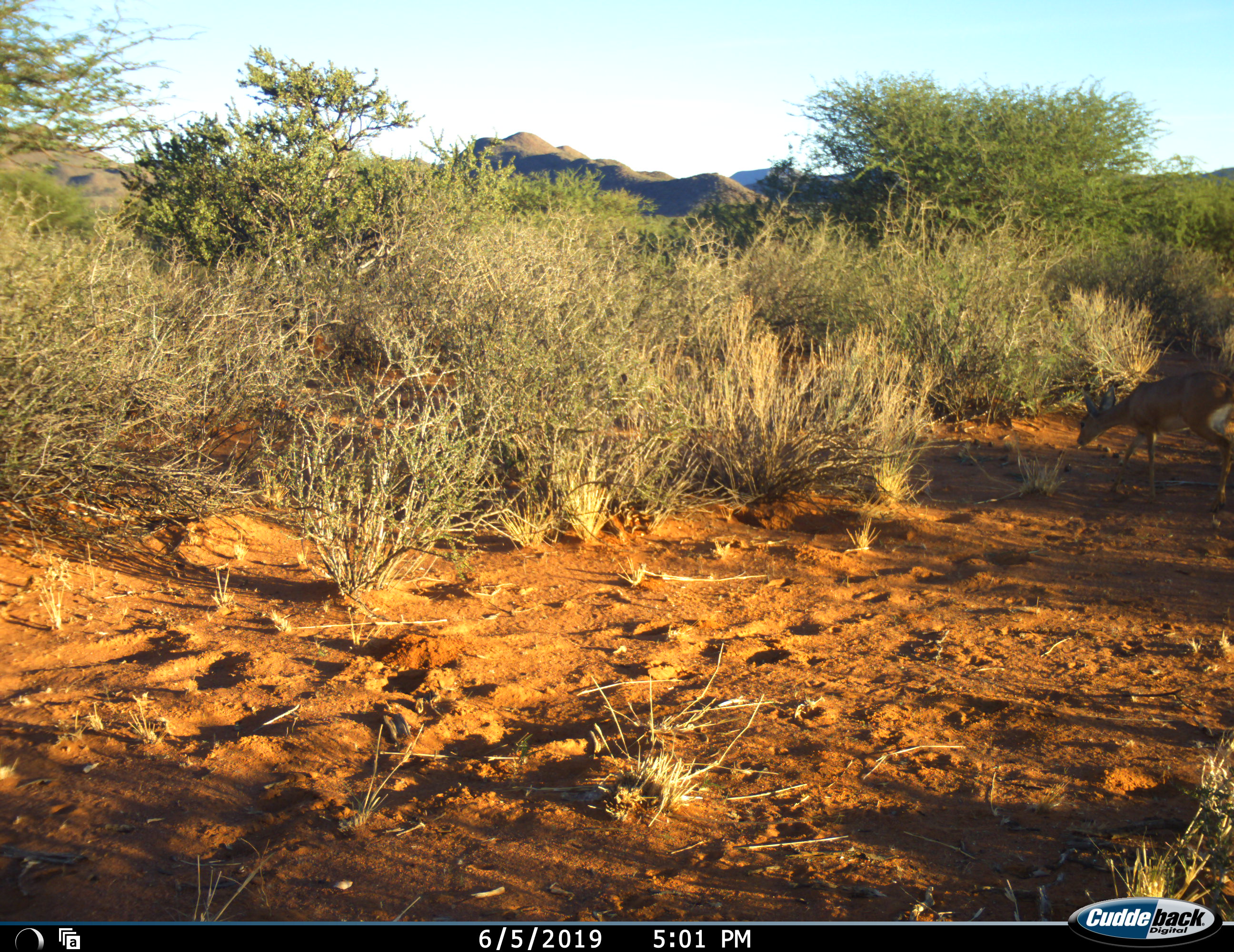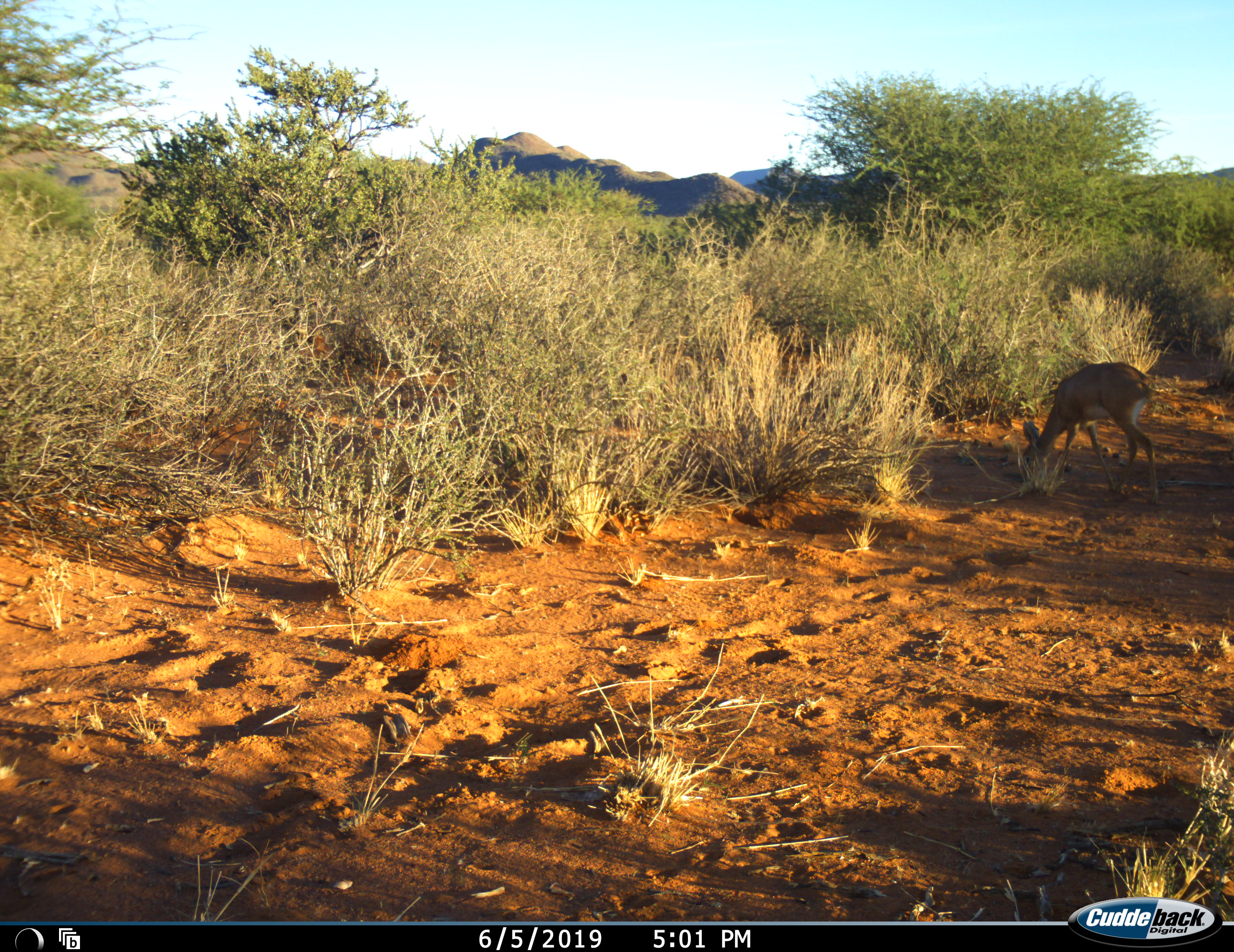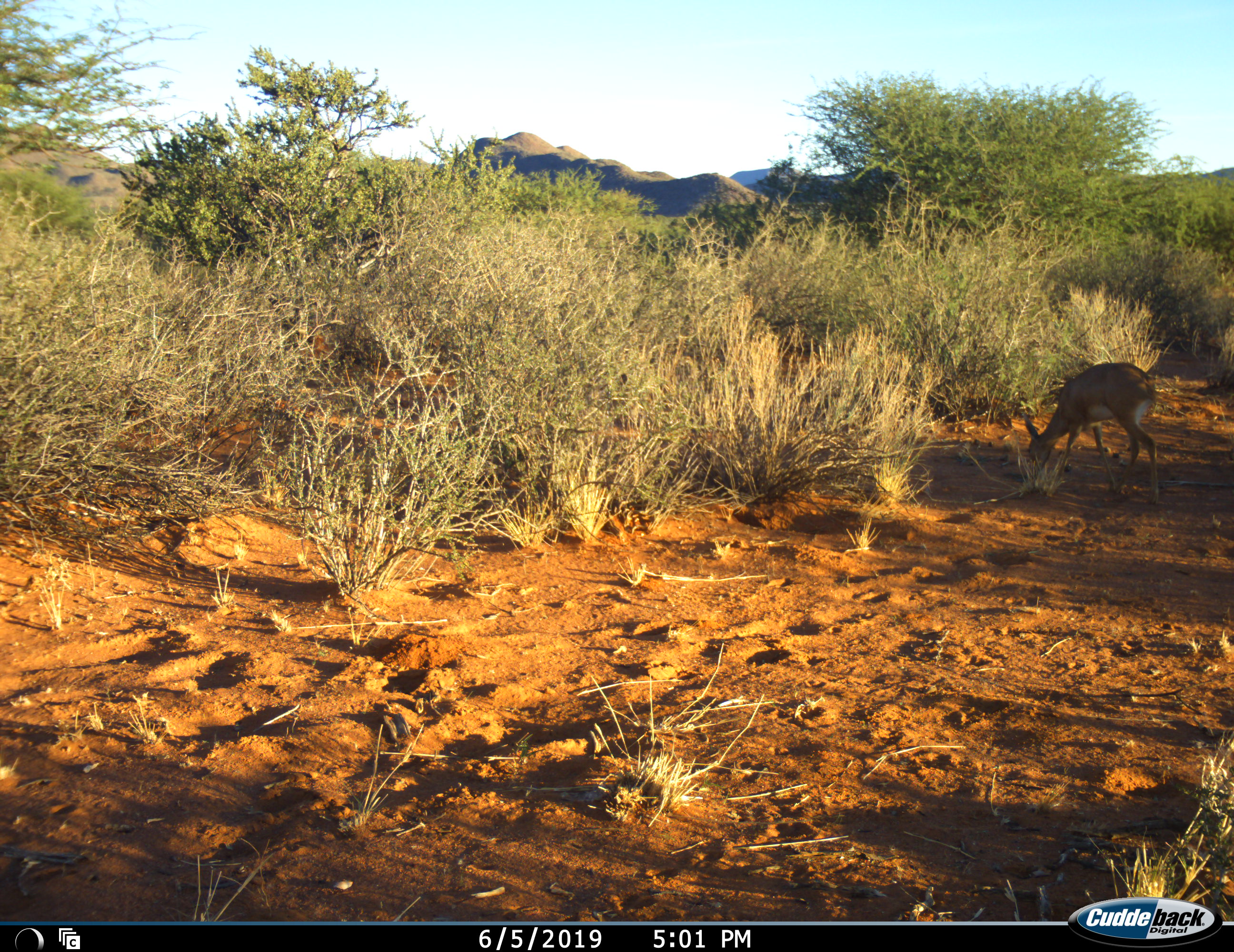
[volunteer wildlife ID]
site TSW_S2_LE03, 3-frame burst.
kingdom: Animalia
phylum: Chordata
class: Mammalia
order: Artiodactyla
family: Bovidae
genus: Raphicerus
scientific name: Raphicerus campestris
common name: steenbok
Steenbok (Raphicerus campestris), count 1. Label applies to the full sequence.